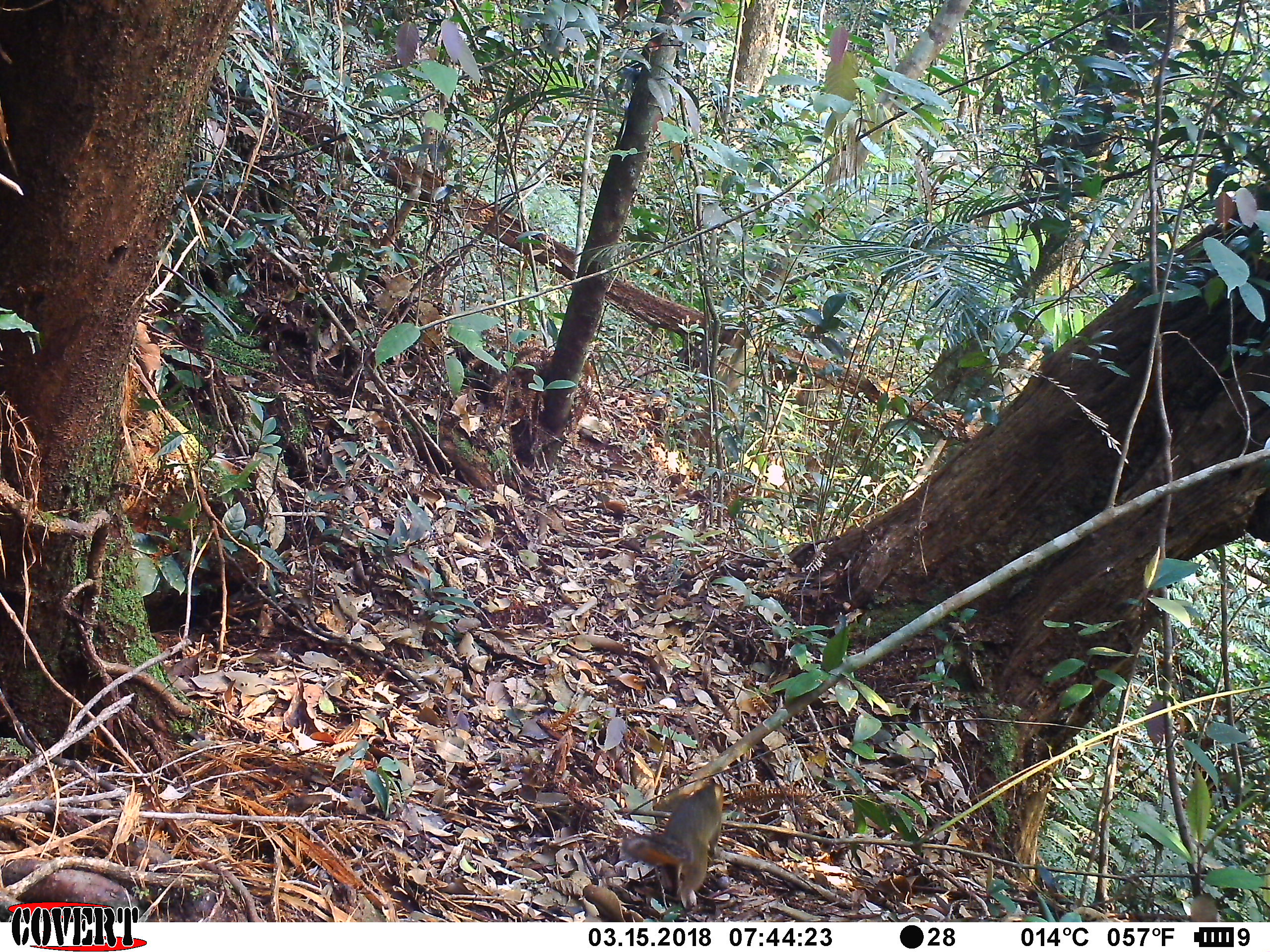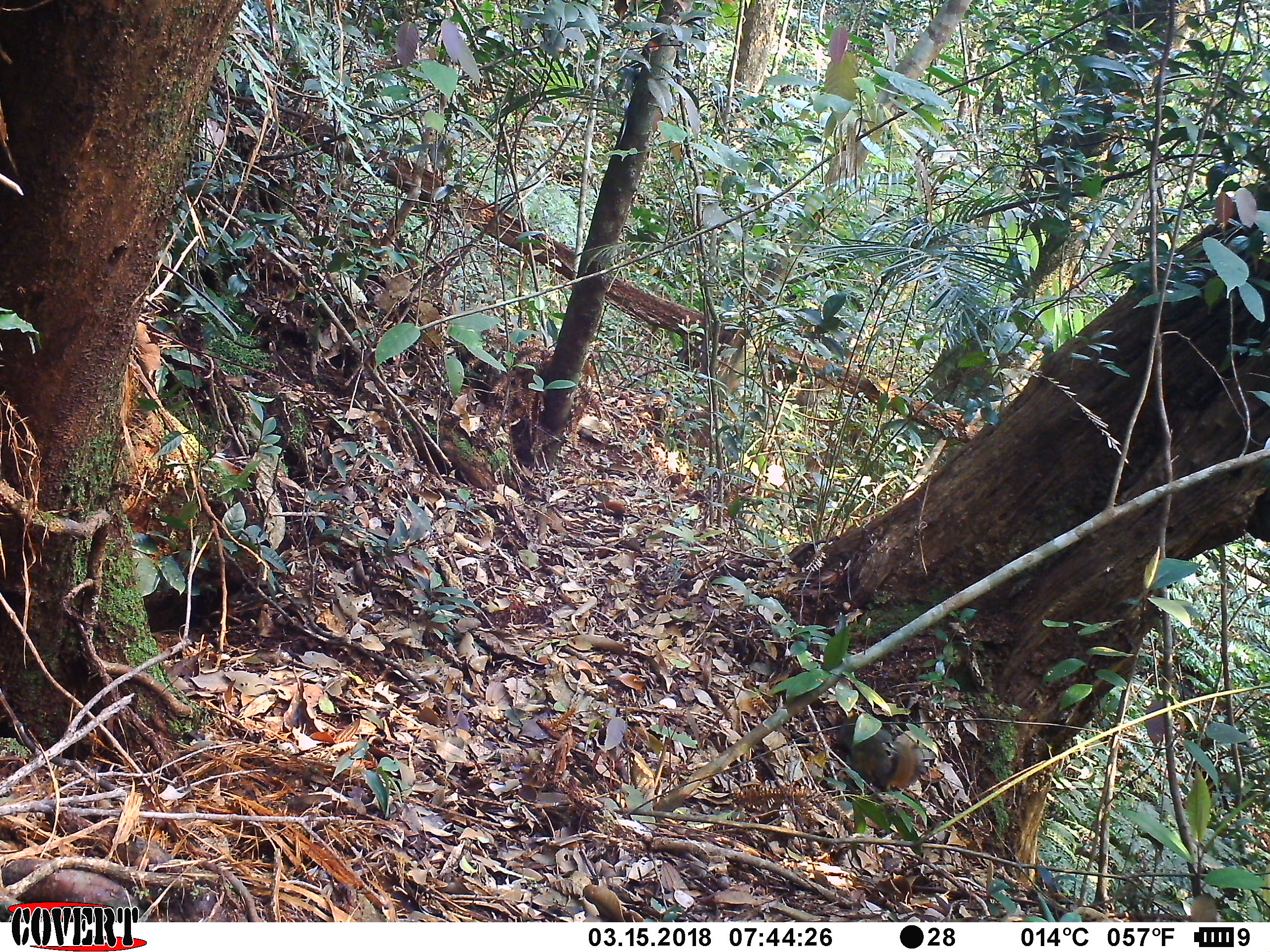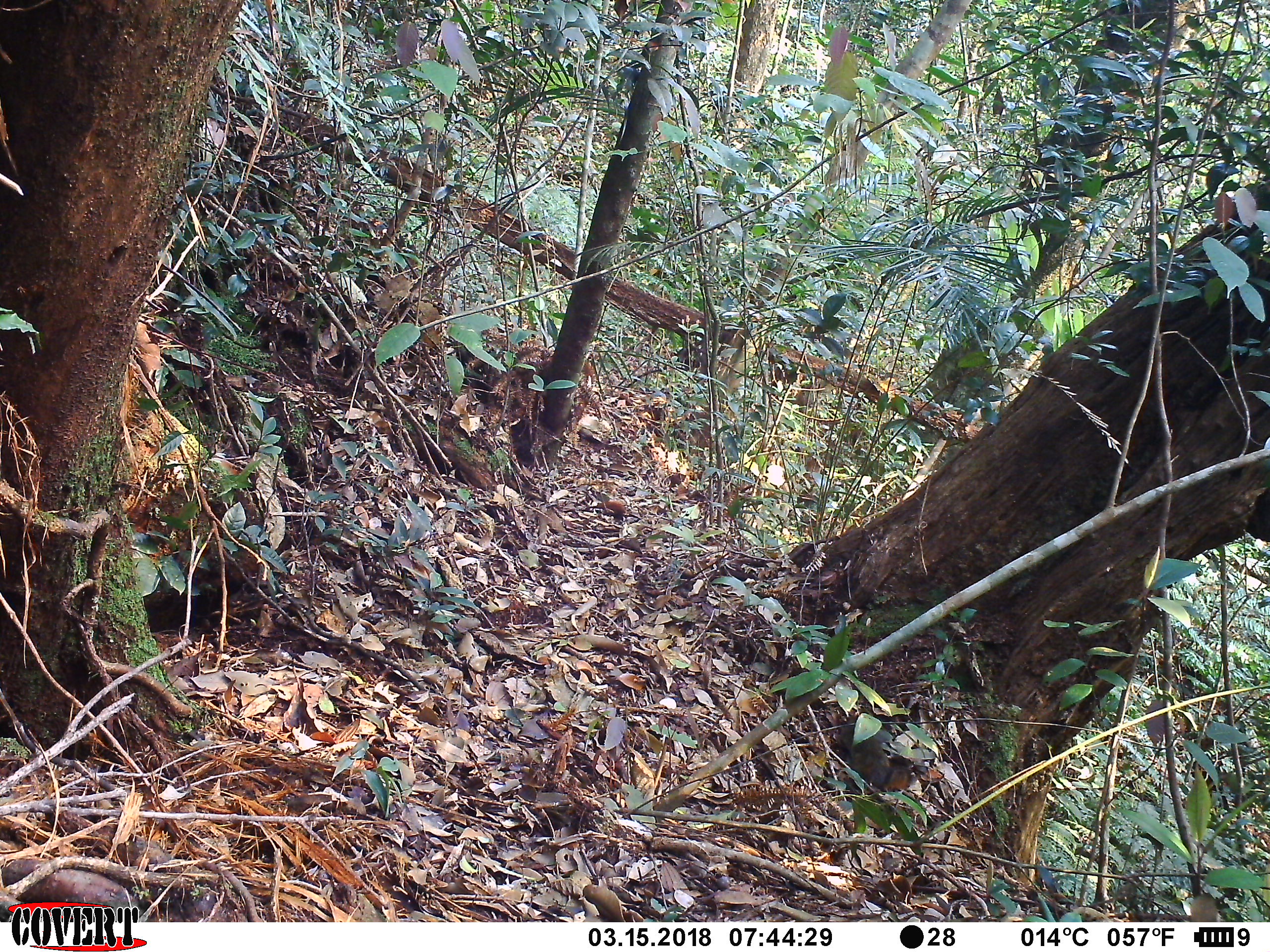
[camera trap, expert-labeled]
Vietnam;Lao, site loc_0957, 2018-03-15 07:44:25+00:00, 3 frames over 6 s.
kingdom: Animalia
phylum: Chordata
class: Mammalia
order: Rodentia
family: Sciuridae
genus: Dremomys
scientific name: Dremomys rufigenis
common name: red-cheeked squirrel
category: red cheeked squirrel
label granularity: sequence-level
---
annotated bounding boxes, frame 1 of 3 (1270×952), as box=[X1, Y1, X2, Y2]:
red cheeked squirrel: box=[617, 778, 724, 900]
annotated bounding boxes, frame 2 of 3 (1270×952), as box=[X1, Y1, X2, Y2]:
red cheeked squirrel: box=[834, 709, 923, 792]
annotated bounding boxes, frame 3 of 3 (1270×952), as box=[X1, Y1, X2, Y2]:
red cheeked squirrel: box=[836, 714, 918, 793]